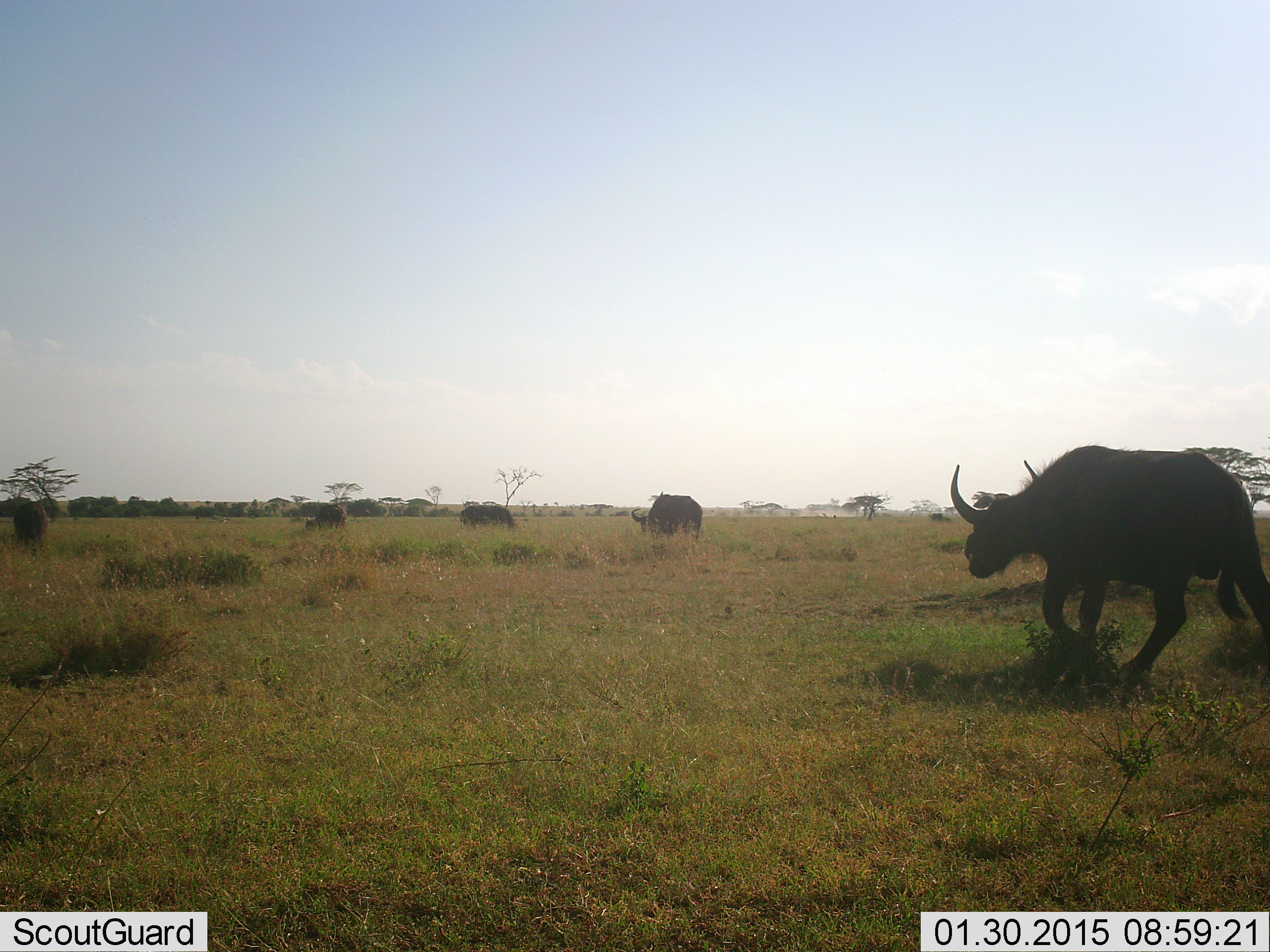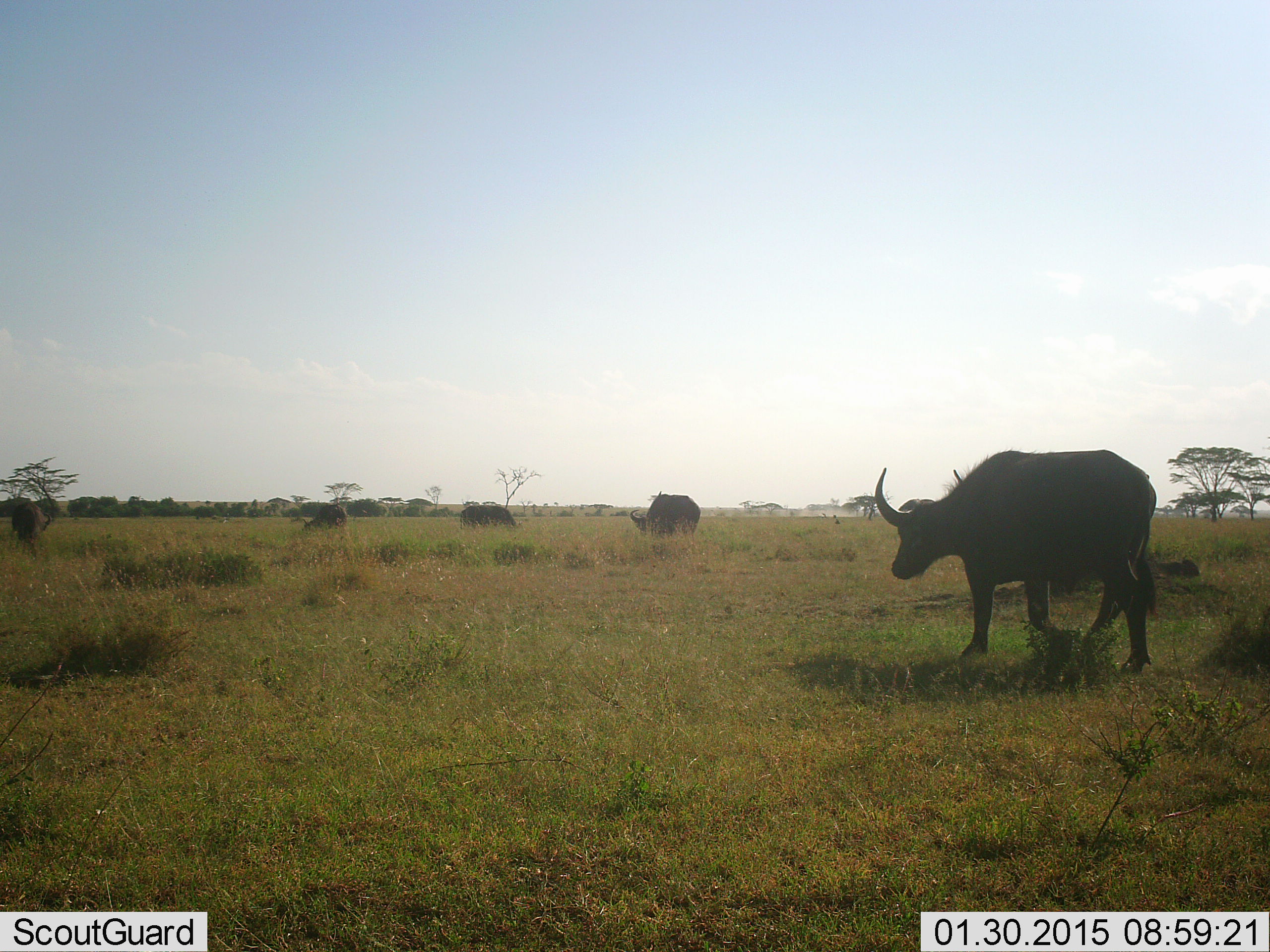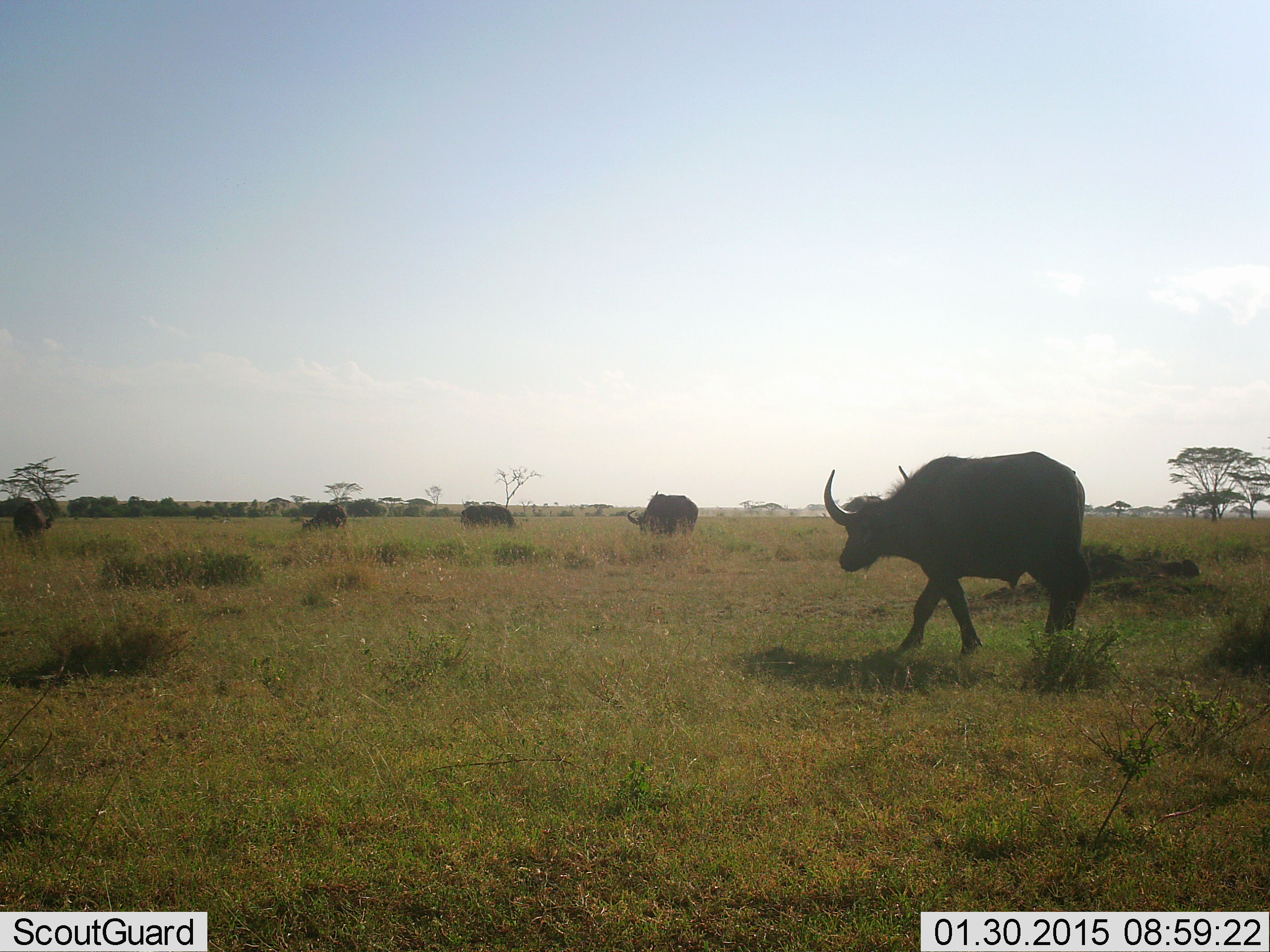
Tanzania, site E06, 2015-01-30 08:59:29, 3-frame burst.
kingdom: Animalia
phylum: Chordata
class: Mammalia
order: Artiodactyla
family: Bovidae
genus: Syncerus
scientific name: Syncerus caffer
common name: cape buffalo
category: buffalo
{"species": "buffalo (cape buffalo) (Syncerus caffer)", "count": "5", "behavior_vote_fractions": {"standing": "30%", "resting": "0%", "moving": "80%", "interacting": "0%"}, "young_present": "0%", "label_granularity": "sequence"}